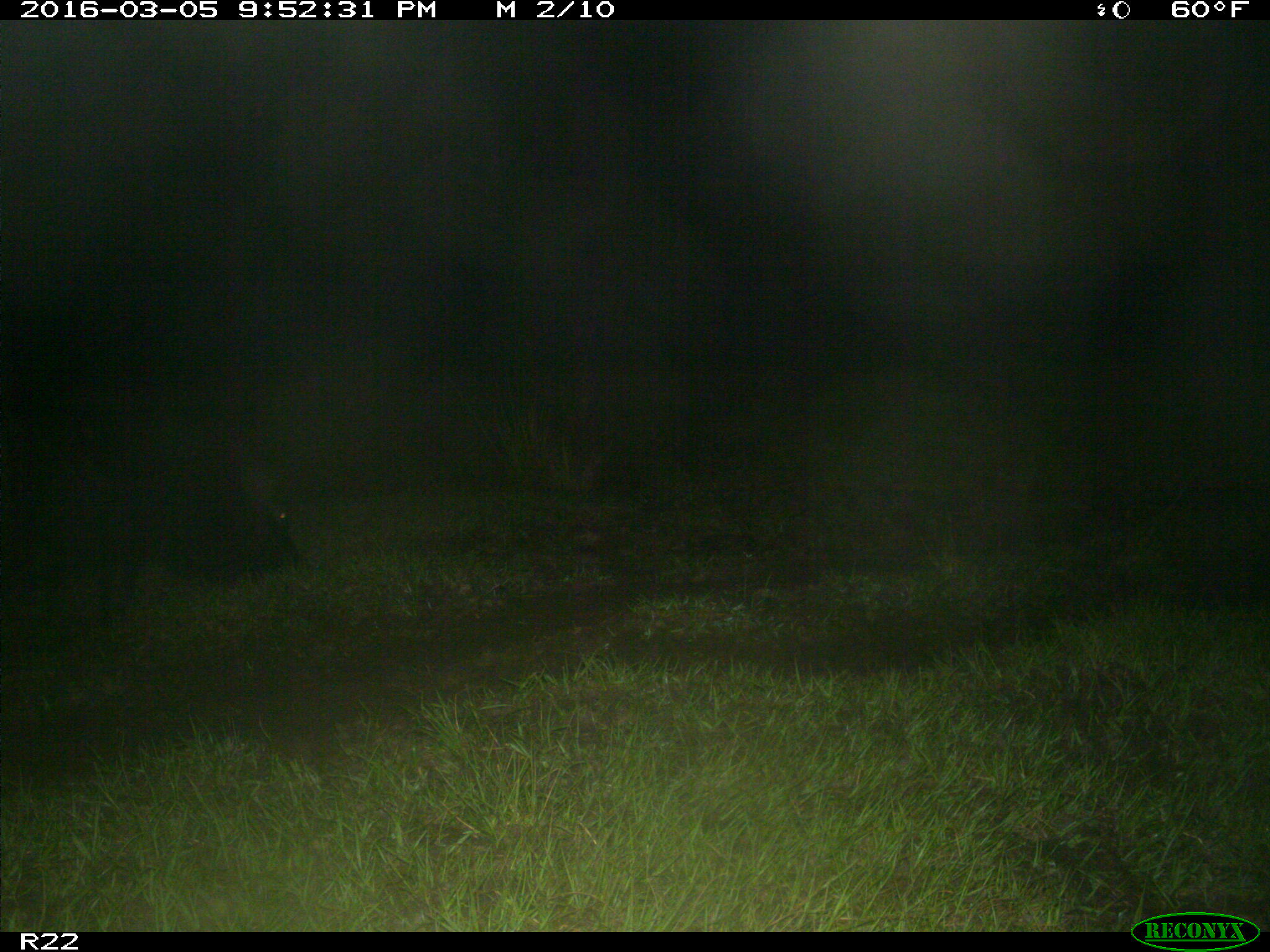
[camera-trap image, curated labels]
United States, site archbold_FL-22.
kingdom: Animalia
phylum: Chordata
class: Mammalia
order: Artiodactyla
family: Suidae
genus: Sus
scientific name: Sus scrofa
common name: wild boar